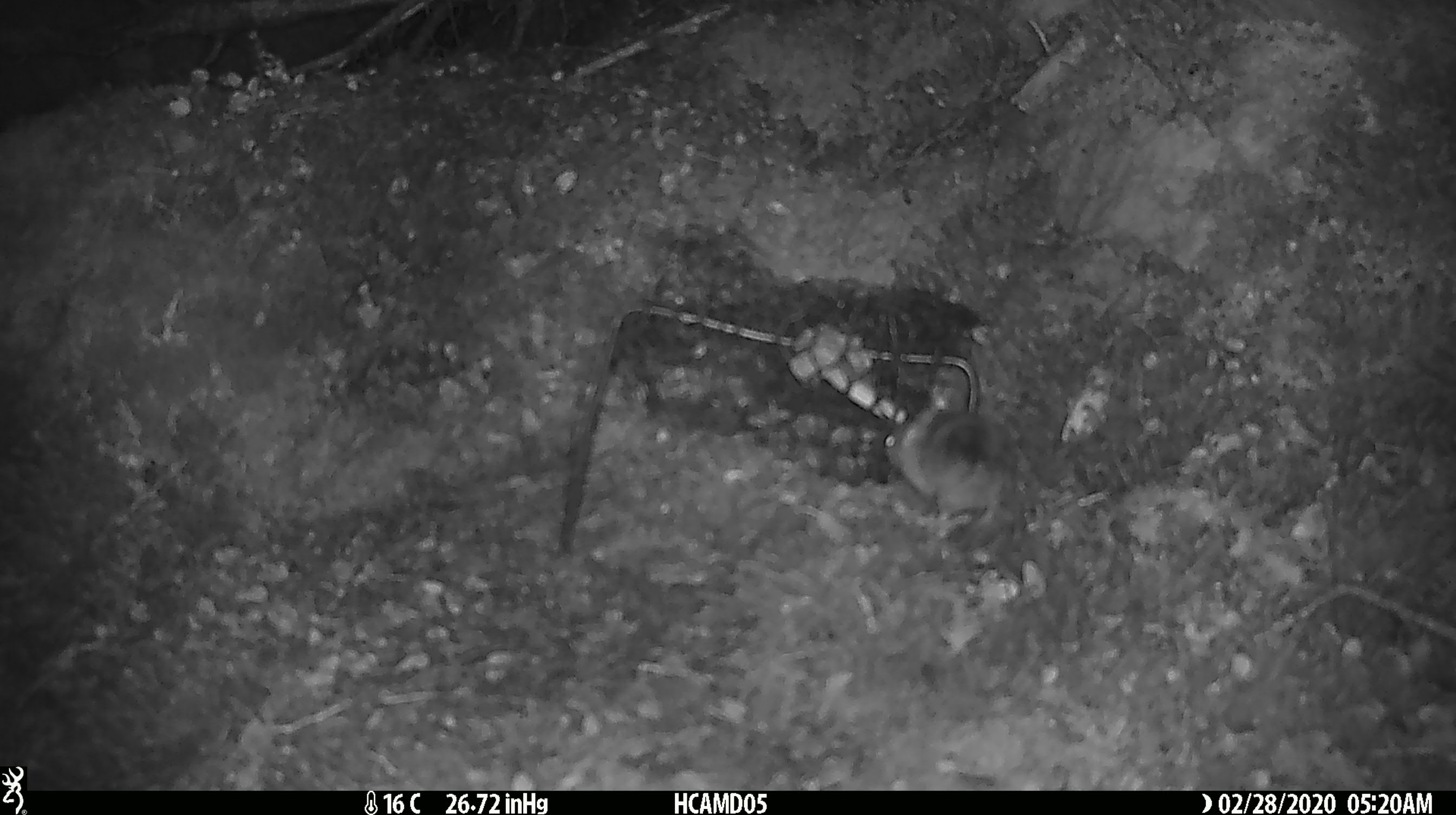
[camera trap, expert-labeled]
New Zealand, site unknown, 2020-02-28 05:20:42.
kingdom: Animalia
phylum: Chordata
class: Mammalia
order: Rodentia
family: Muridae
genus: Mus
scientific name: Mus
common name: mouse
Mouse (Mus).